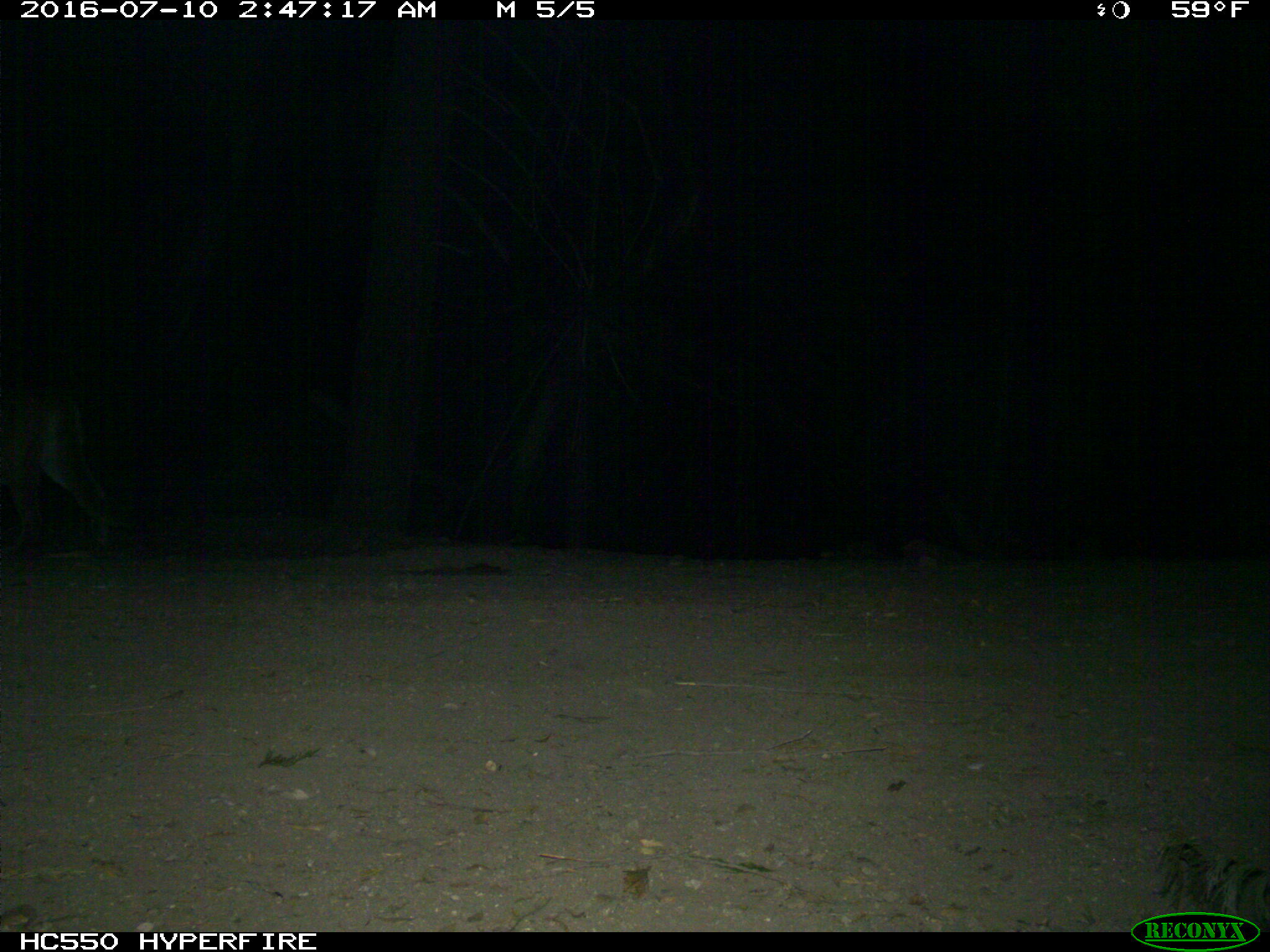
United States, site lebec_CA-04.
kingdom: Animalia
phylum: Chordata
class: Mammalia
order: Carnivora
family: Felidae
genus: Puma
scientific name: Puma concolor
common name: mountain lion